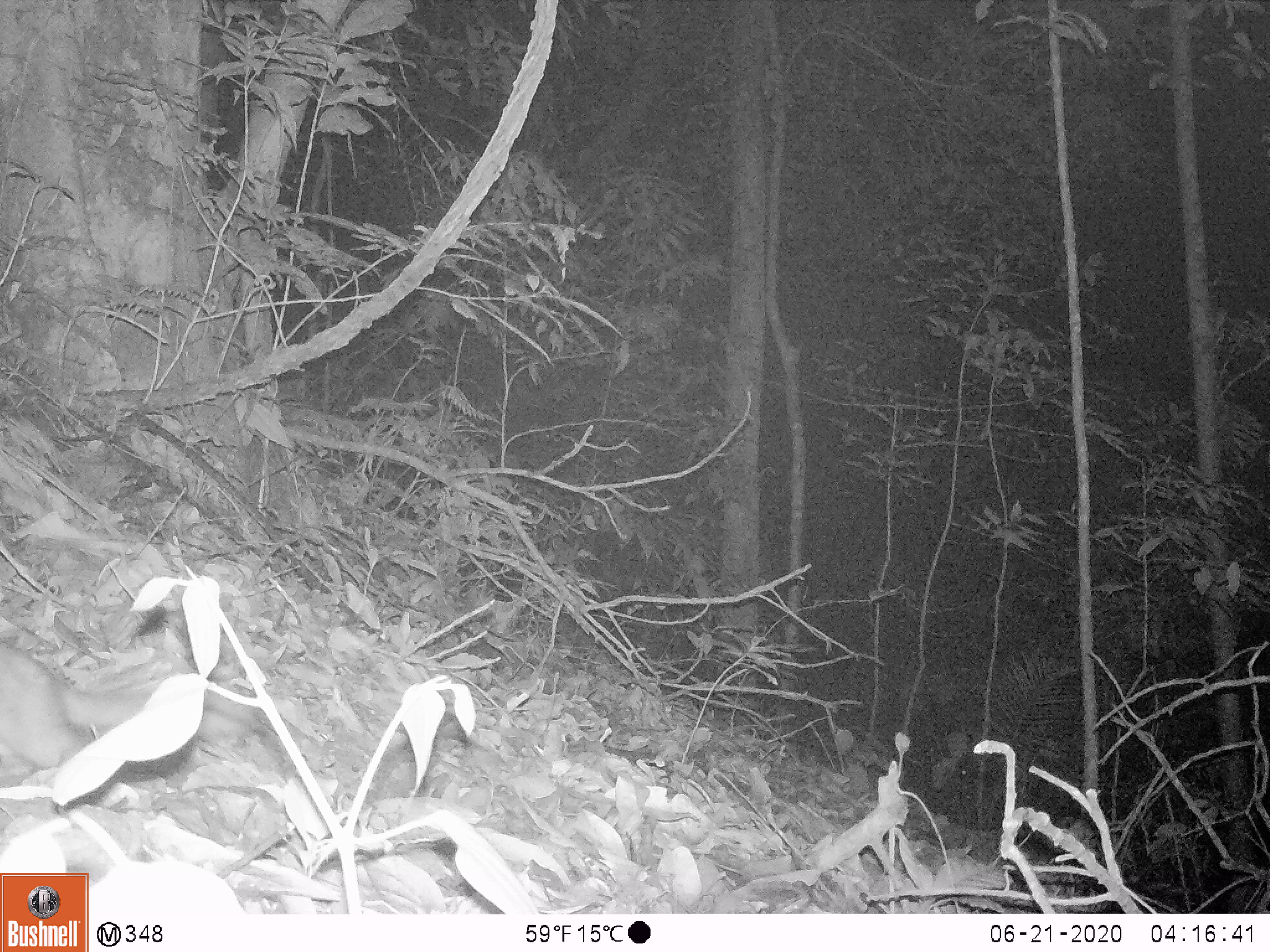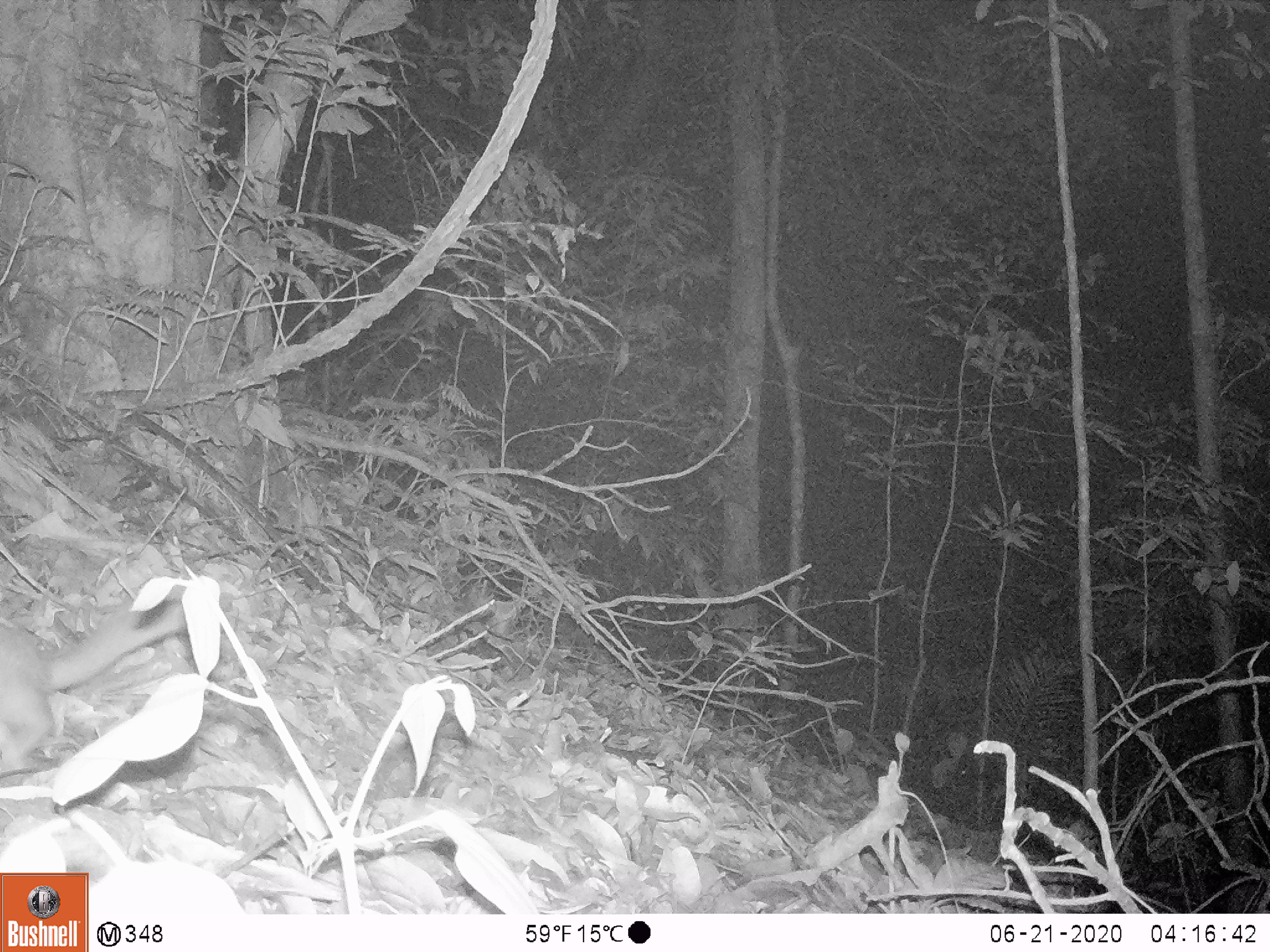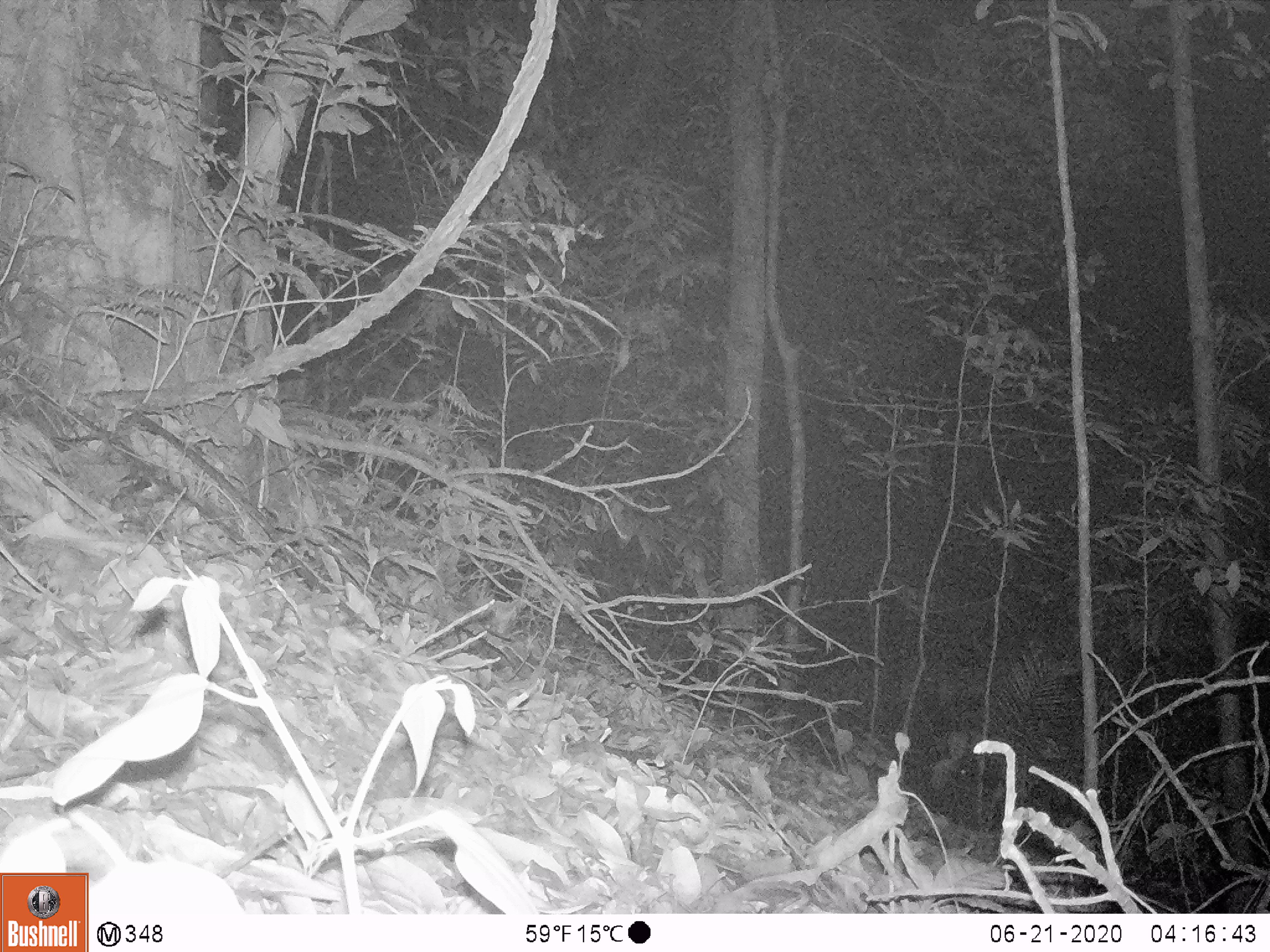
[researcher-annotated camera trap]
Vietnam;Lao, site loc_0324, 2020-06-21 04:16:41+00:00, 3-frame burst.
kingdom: Animalia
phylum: Chordata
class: Mammalia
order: Carnivora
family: Mustelidae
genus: Melogale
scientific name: Melogale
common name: ferret badger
Ferret badger (Melogale). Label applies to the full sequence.